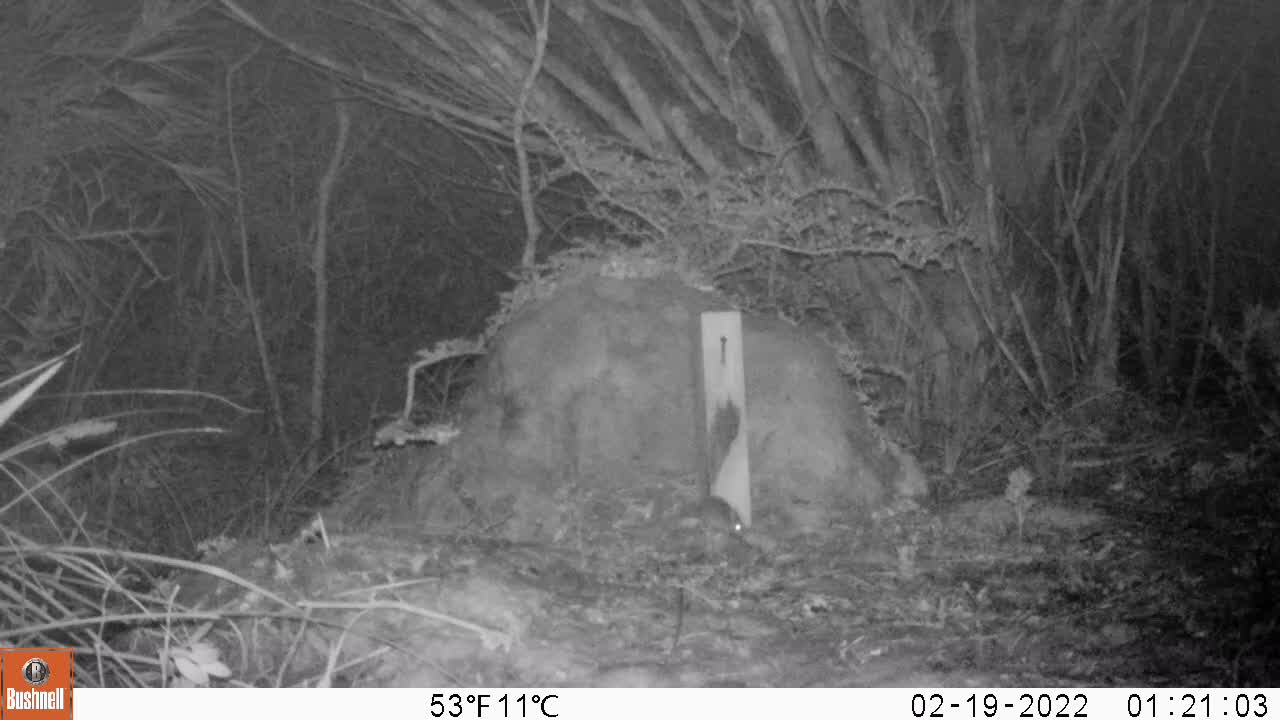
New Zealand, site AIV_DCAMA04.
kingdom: Animalia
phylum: Chordata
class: Mammalia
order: Rodentia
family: Muridae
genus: Mus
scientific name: Mus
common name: mouse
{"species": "mouse (Mus)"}